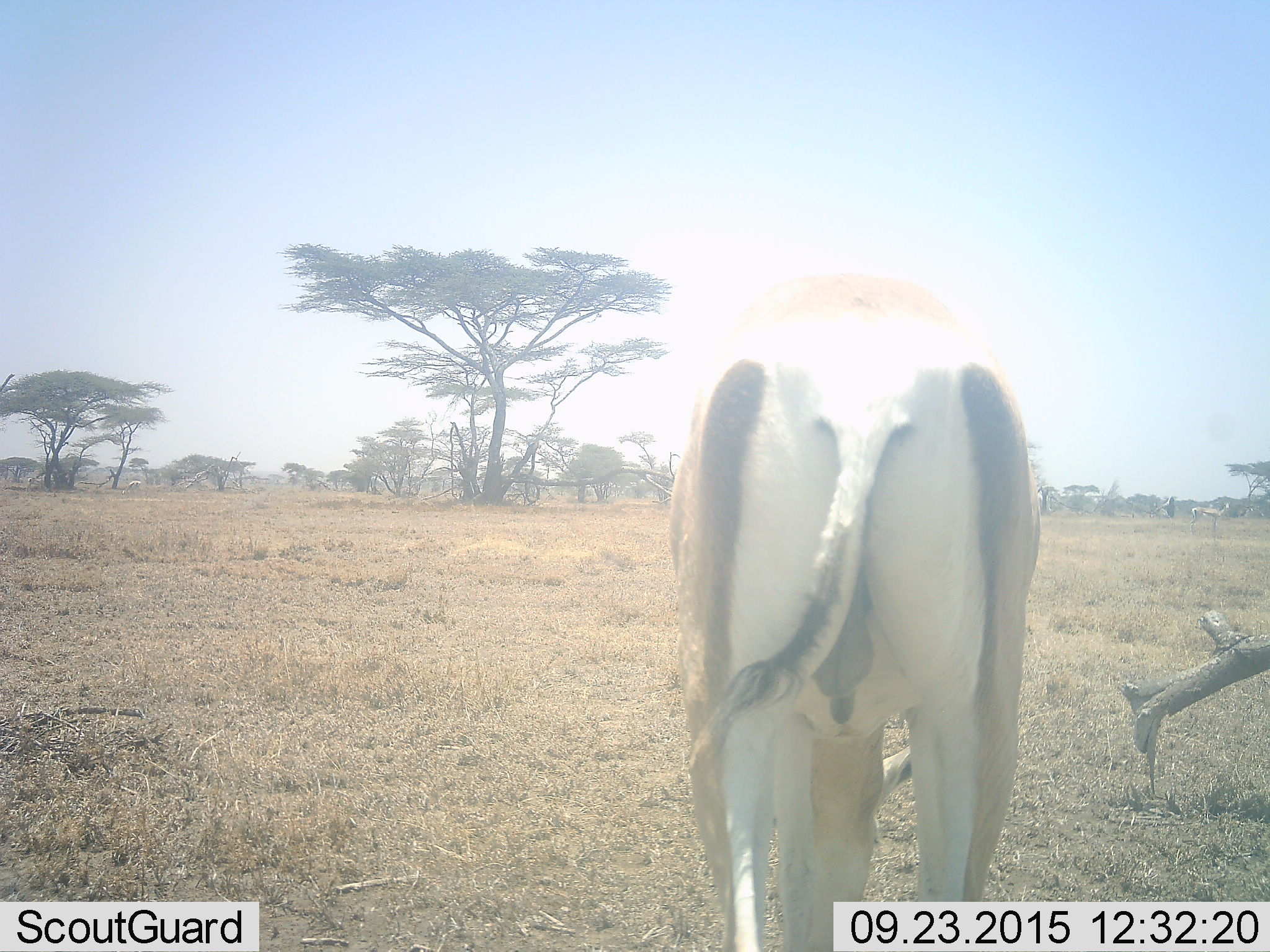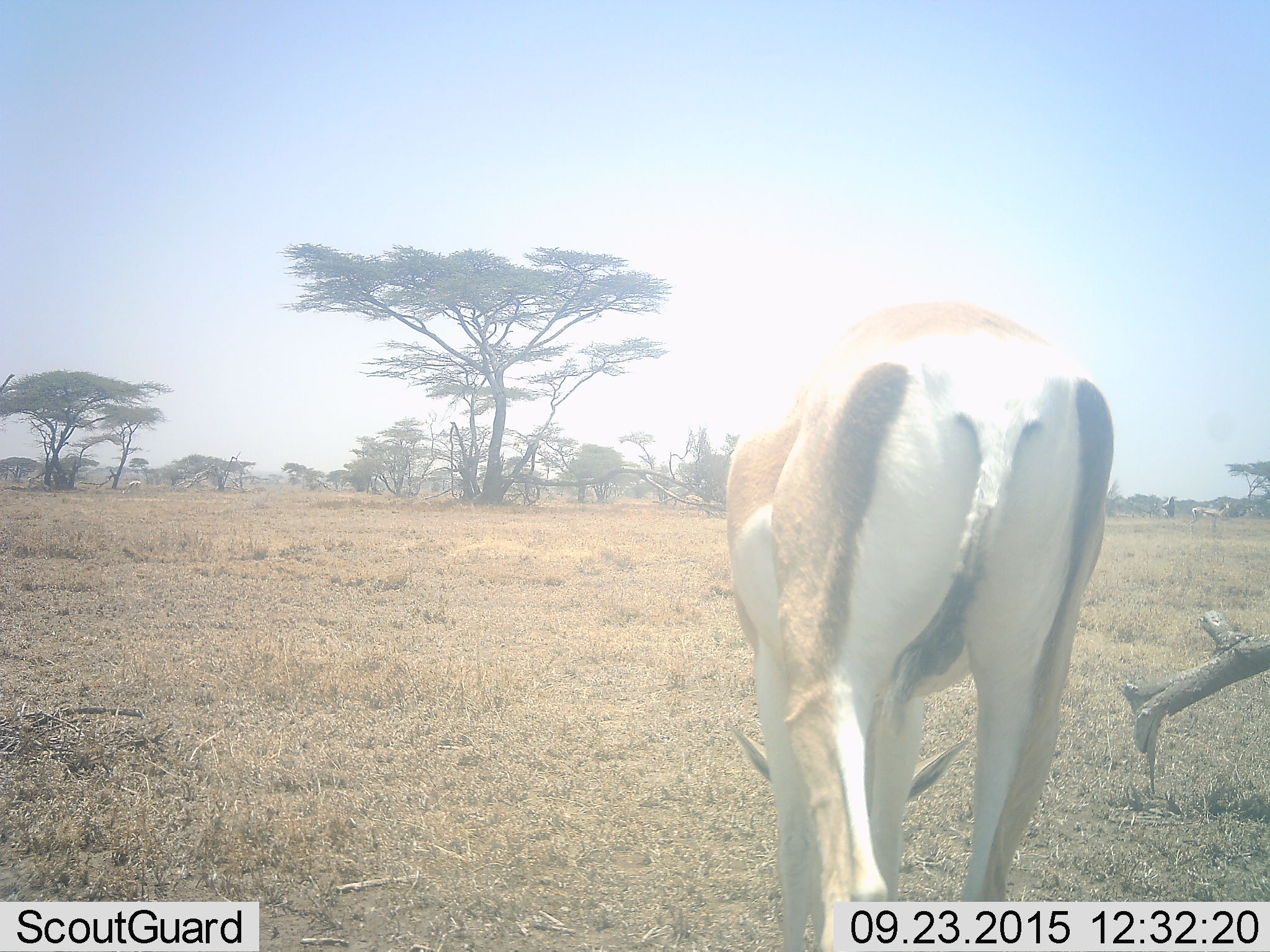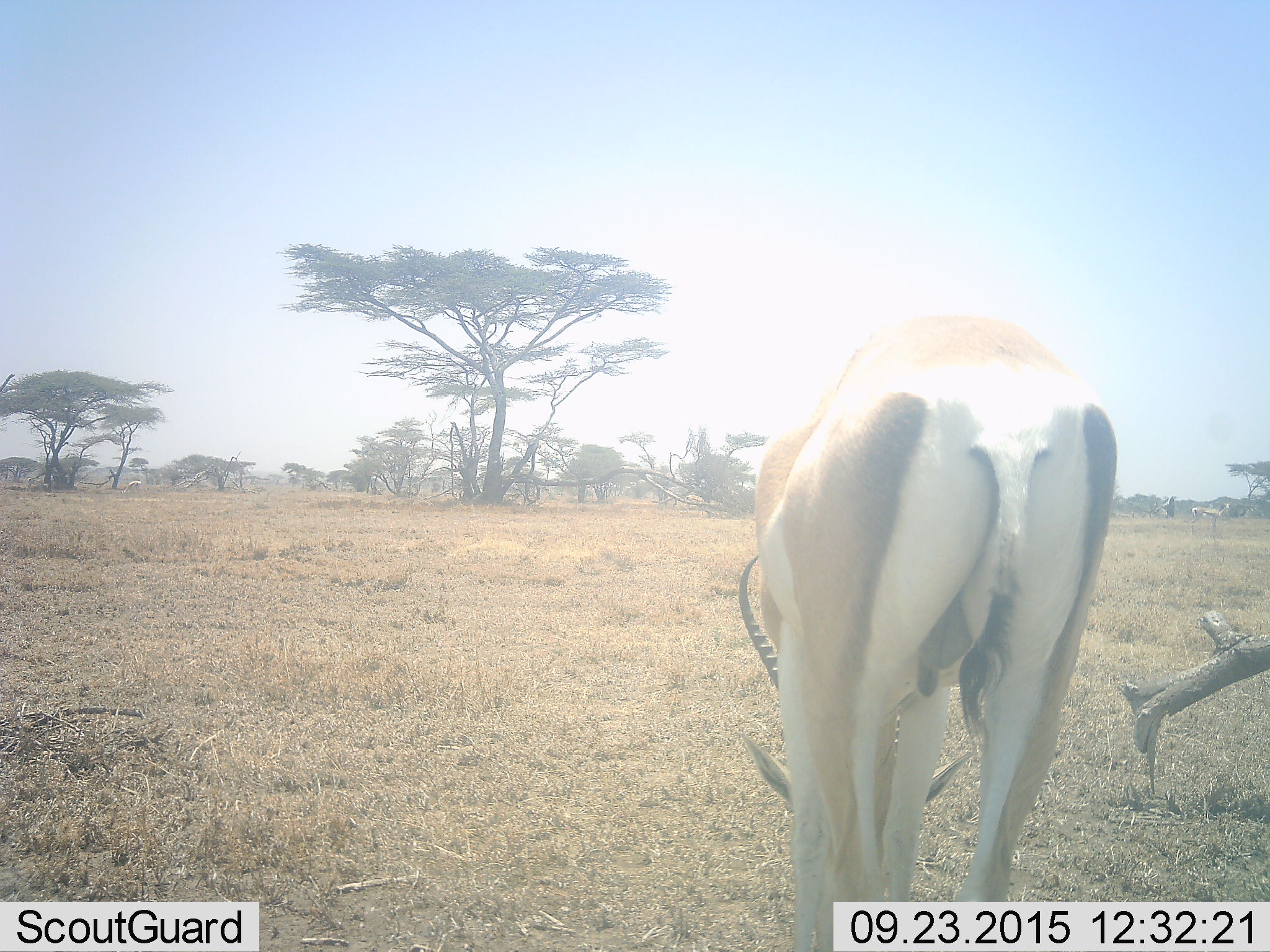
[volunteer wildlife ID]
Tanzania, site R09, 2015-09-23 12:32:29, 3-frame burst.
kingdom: Animalia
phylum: Chordata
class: Mammalia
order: Artiodactyla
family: Bovidae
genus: Nanger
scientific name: Nanger granti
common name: grant's gazelle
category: gazellegrants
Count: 1.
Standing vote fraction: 38%.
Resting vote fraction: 0%.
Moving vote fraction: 12%.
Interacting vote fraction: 0%.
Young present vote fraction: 0%.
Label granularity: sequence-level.